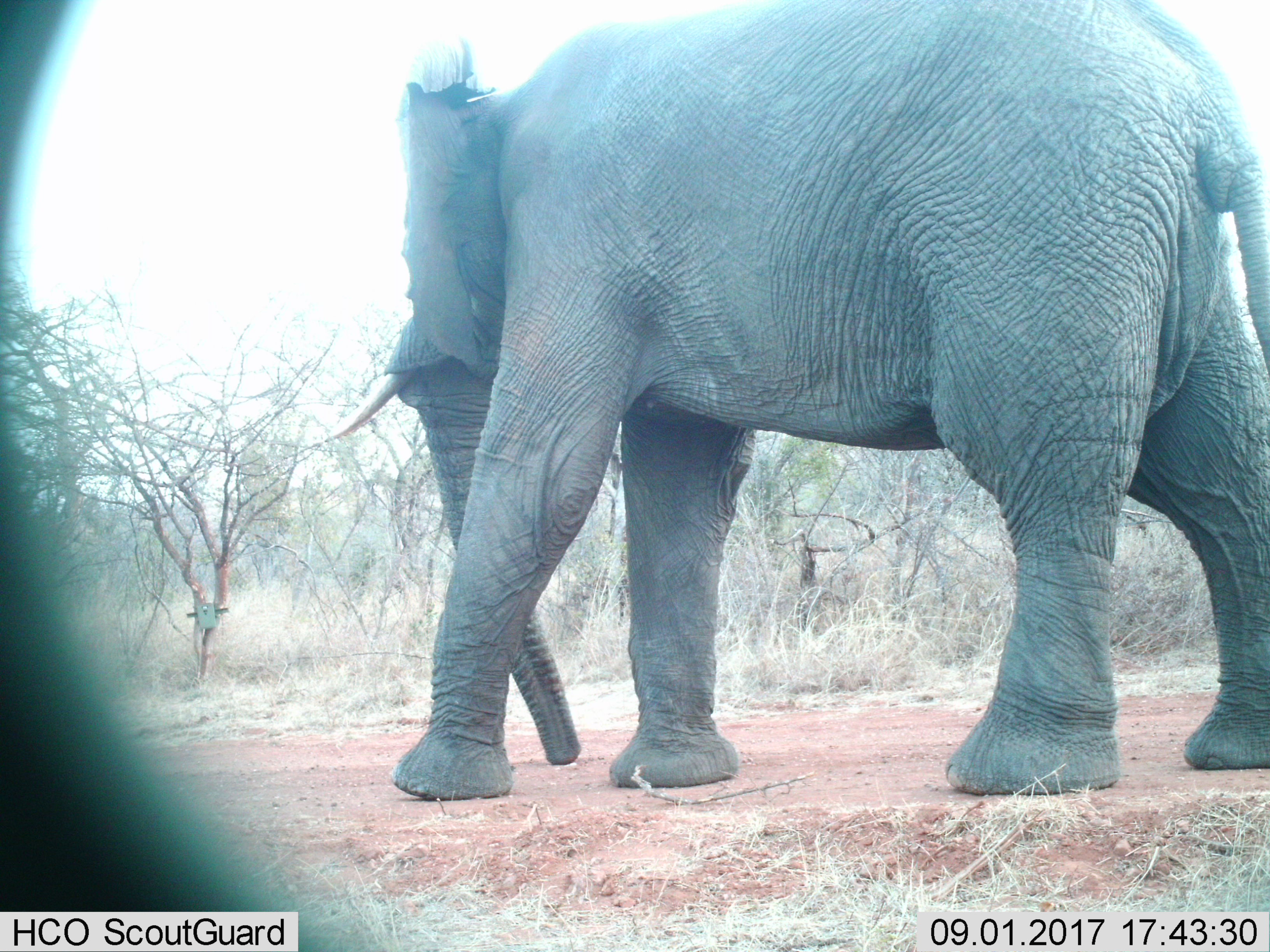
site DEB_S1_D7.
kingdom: Animalia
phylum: Chordata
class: Mammalia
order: Proboscidea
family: Elephantidae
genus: Loxodonta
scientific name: Loxodonta africana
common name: african bush elephant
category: elephant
Elephant (african bush elephant) (Loxodonta africana), count 1. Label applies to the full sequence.